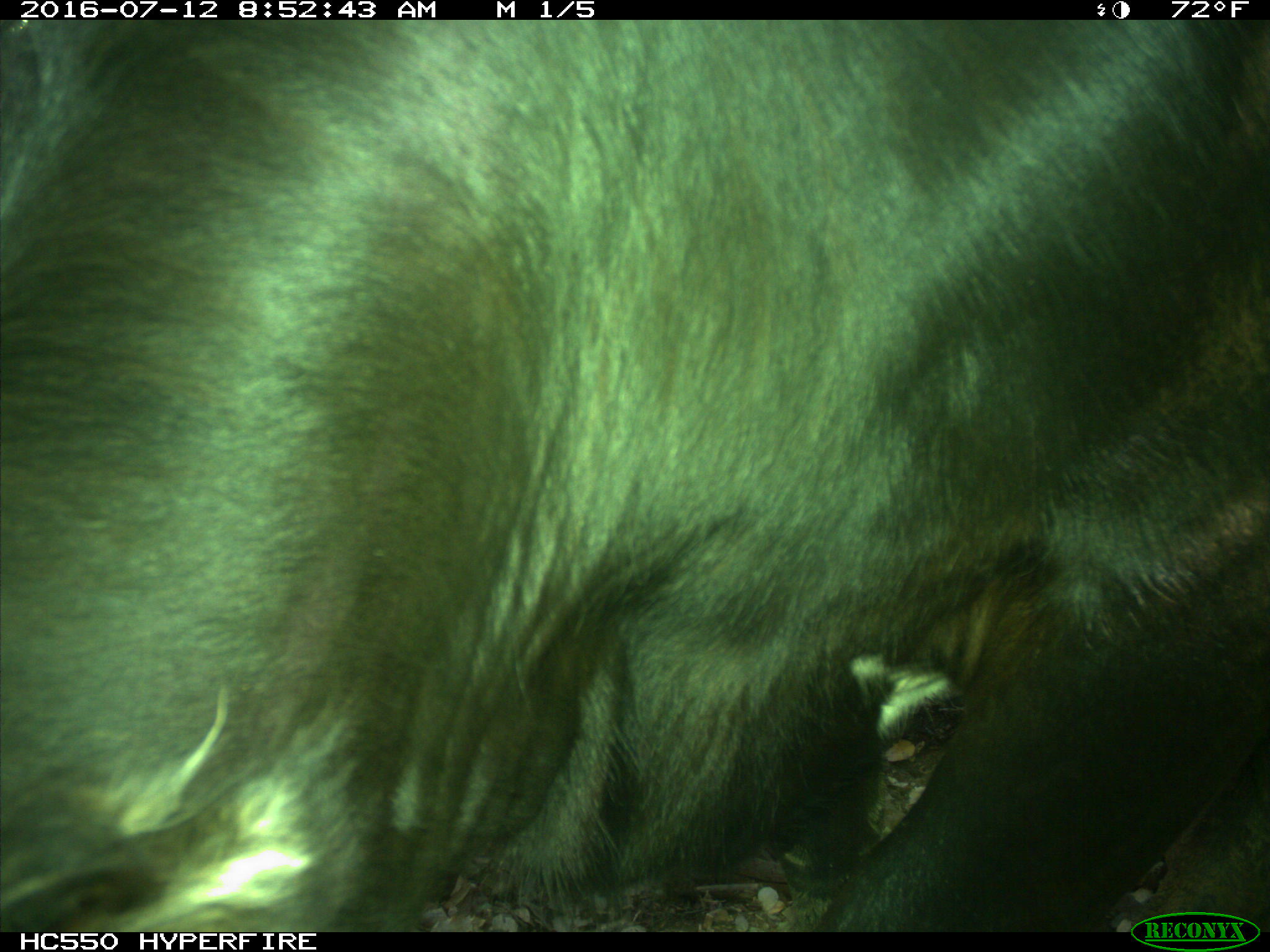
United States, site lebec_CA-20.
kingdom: Animalia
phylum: Chordata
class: Mammalia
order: Artiodactyla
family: Bovidae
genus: Bos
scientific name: Bos taurus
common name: domestic cow